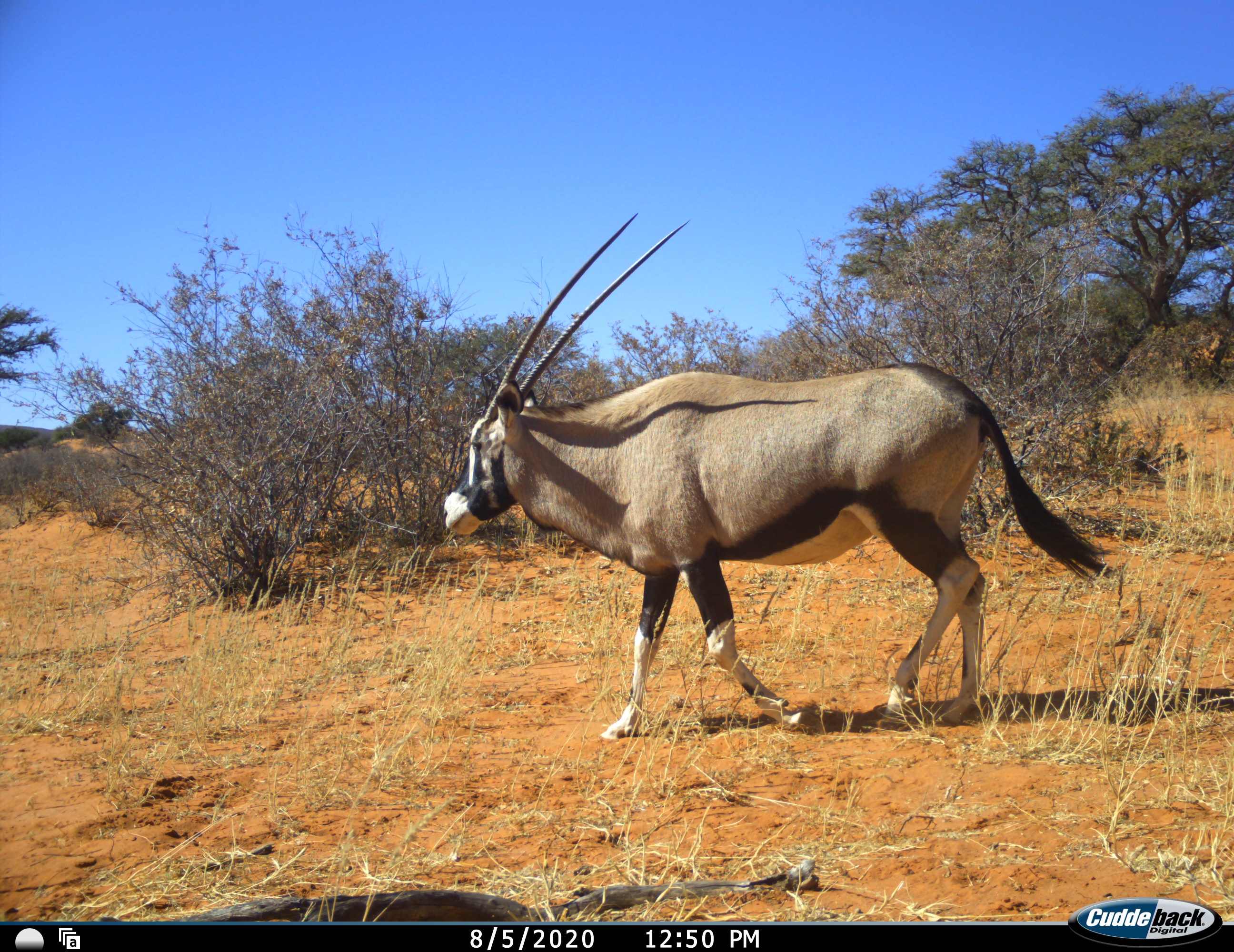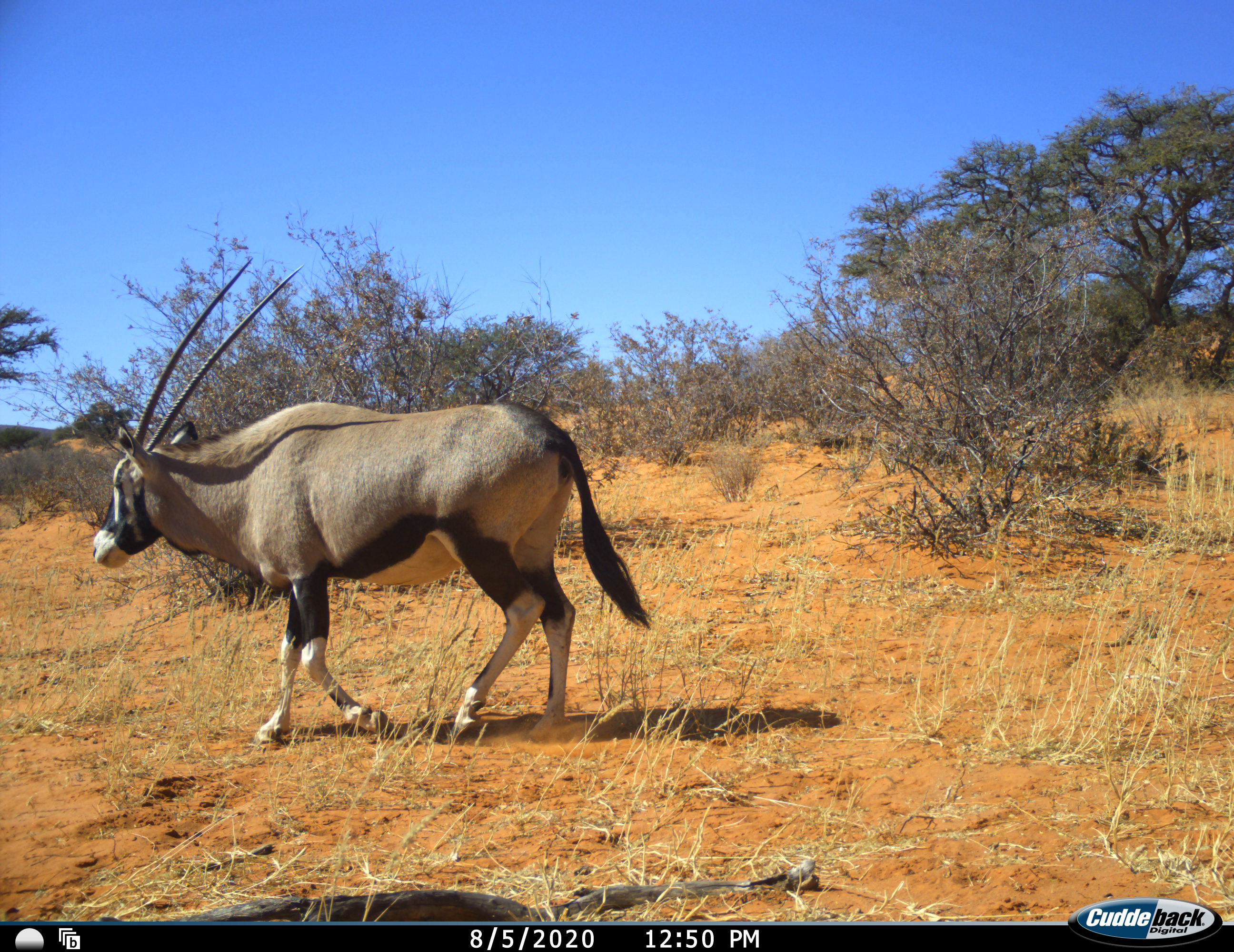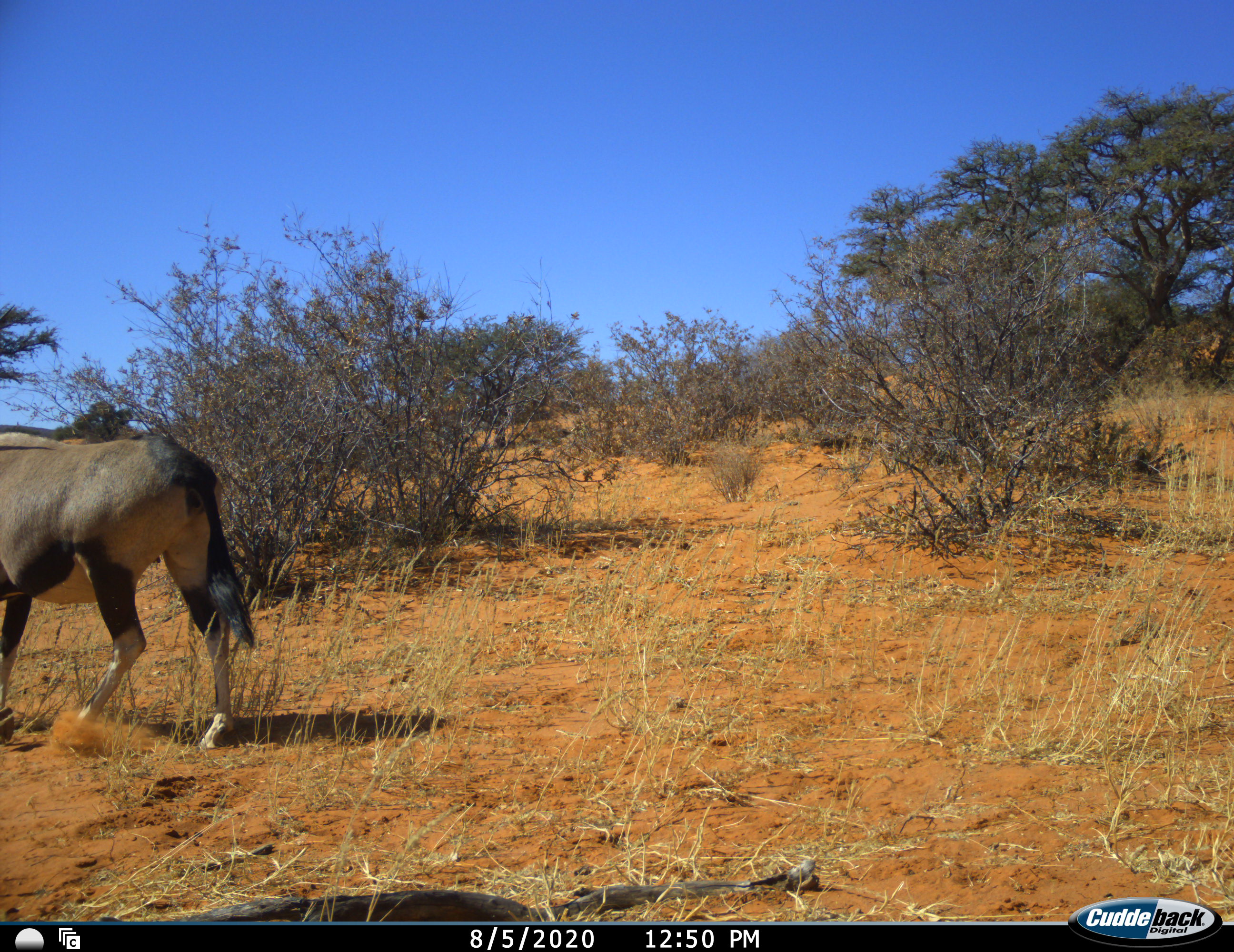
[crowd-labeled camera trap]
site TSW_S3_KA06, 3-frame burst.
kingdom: Animalia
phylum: Chordata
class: Mammalia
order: Artiodactyla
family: Bovidae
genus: Oryx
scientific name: Oryx gazella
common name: gemsbok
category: oryx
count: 1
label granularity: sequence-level